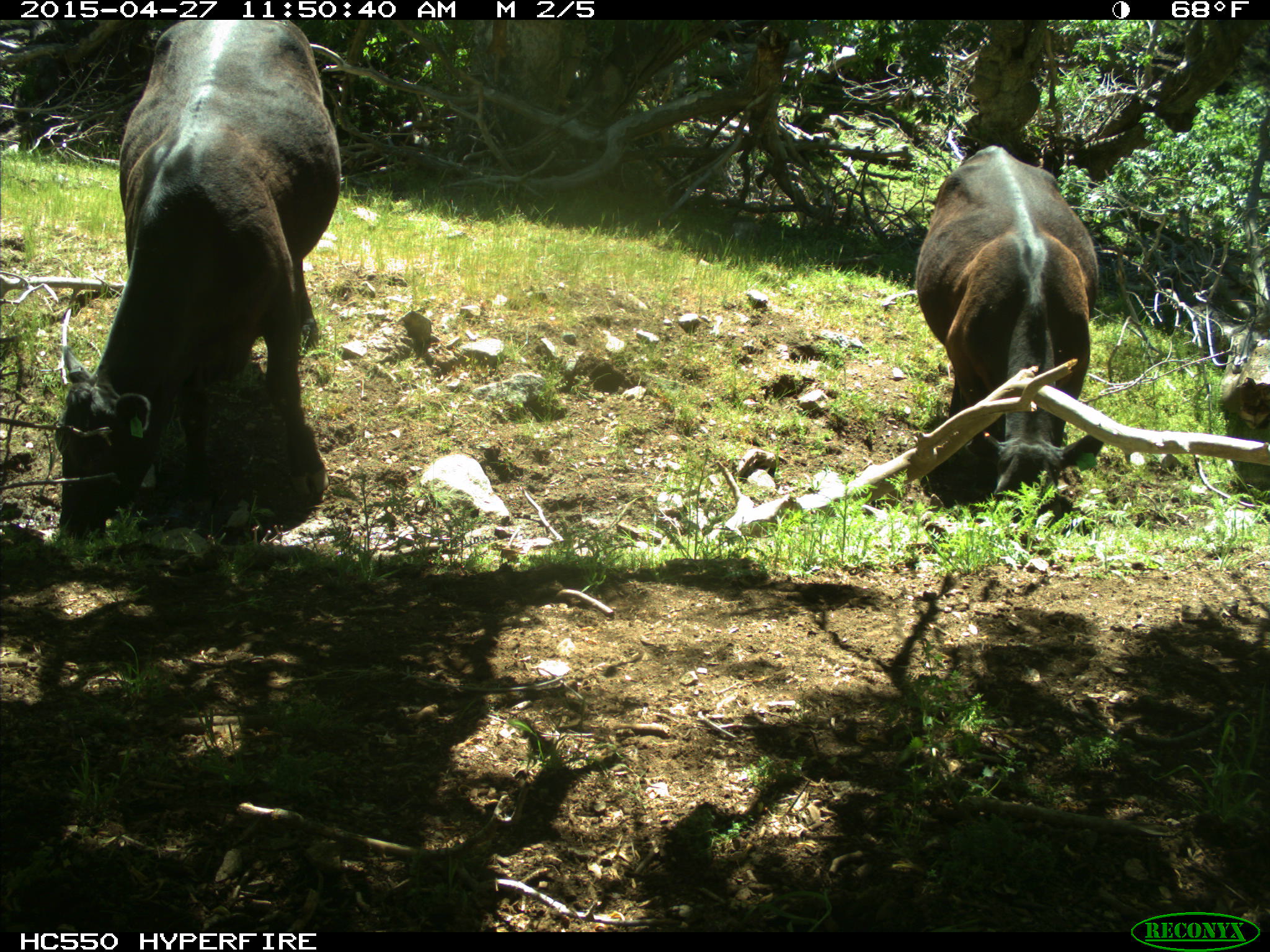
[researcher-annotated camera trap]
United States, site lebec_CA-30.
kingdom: Animalia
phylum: Chordata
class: Mammalia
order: Artiodactyla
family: Bovidae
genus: Bos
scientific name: Bos taurus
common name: domestic cow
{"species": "Bos taurus (domestic cow)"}